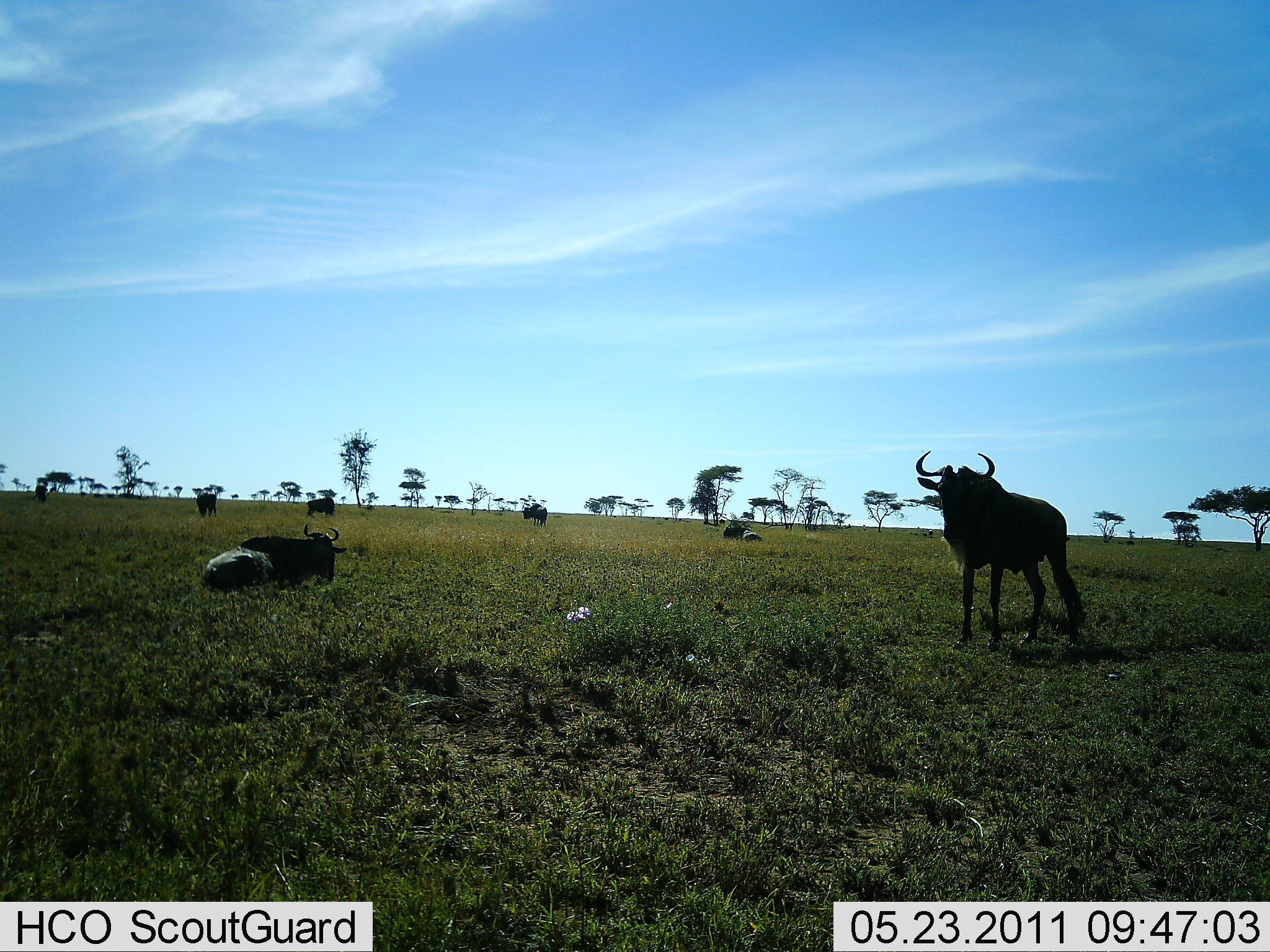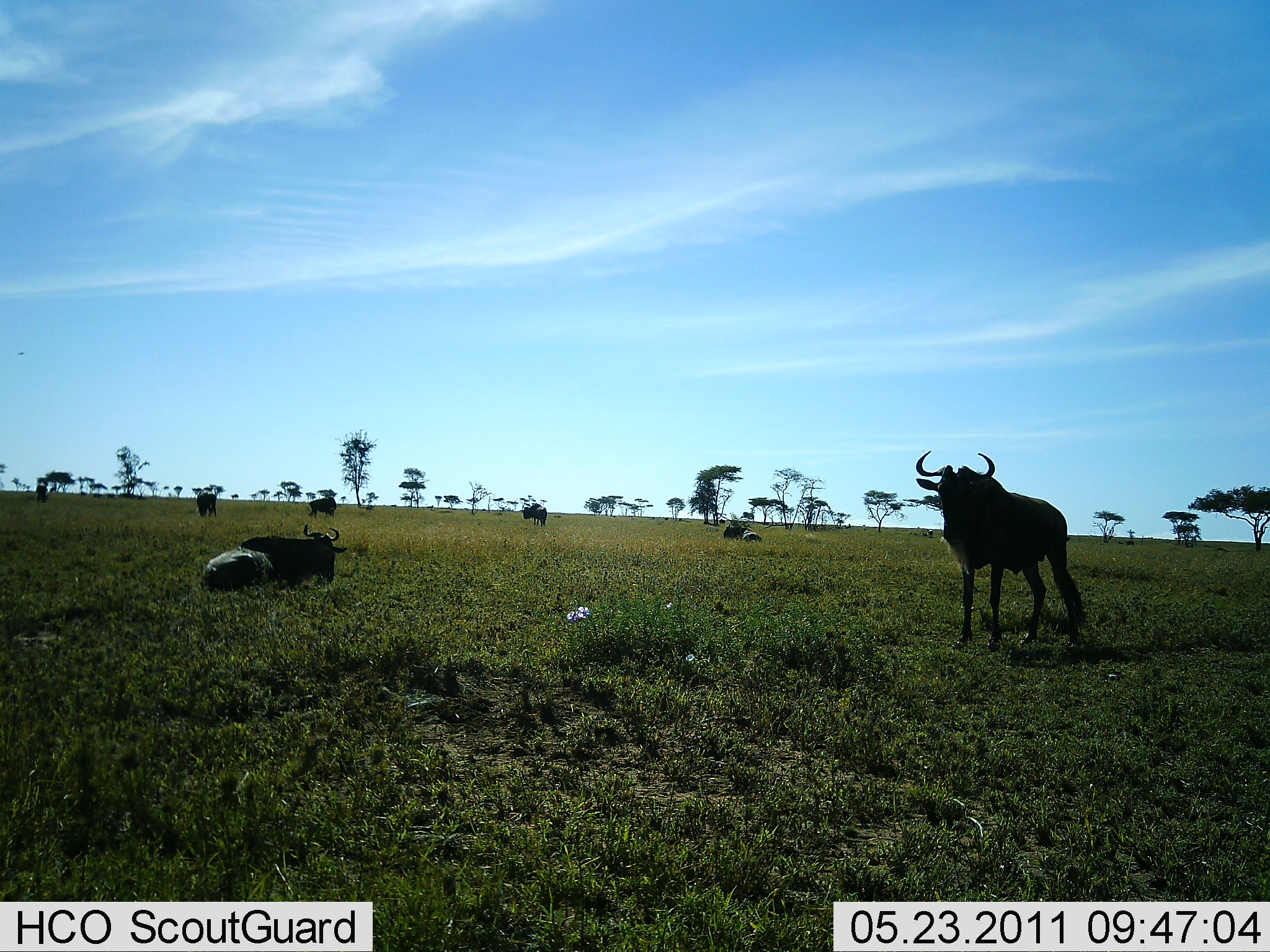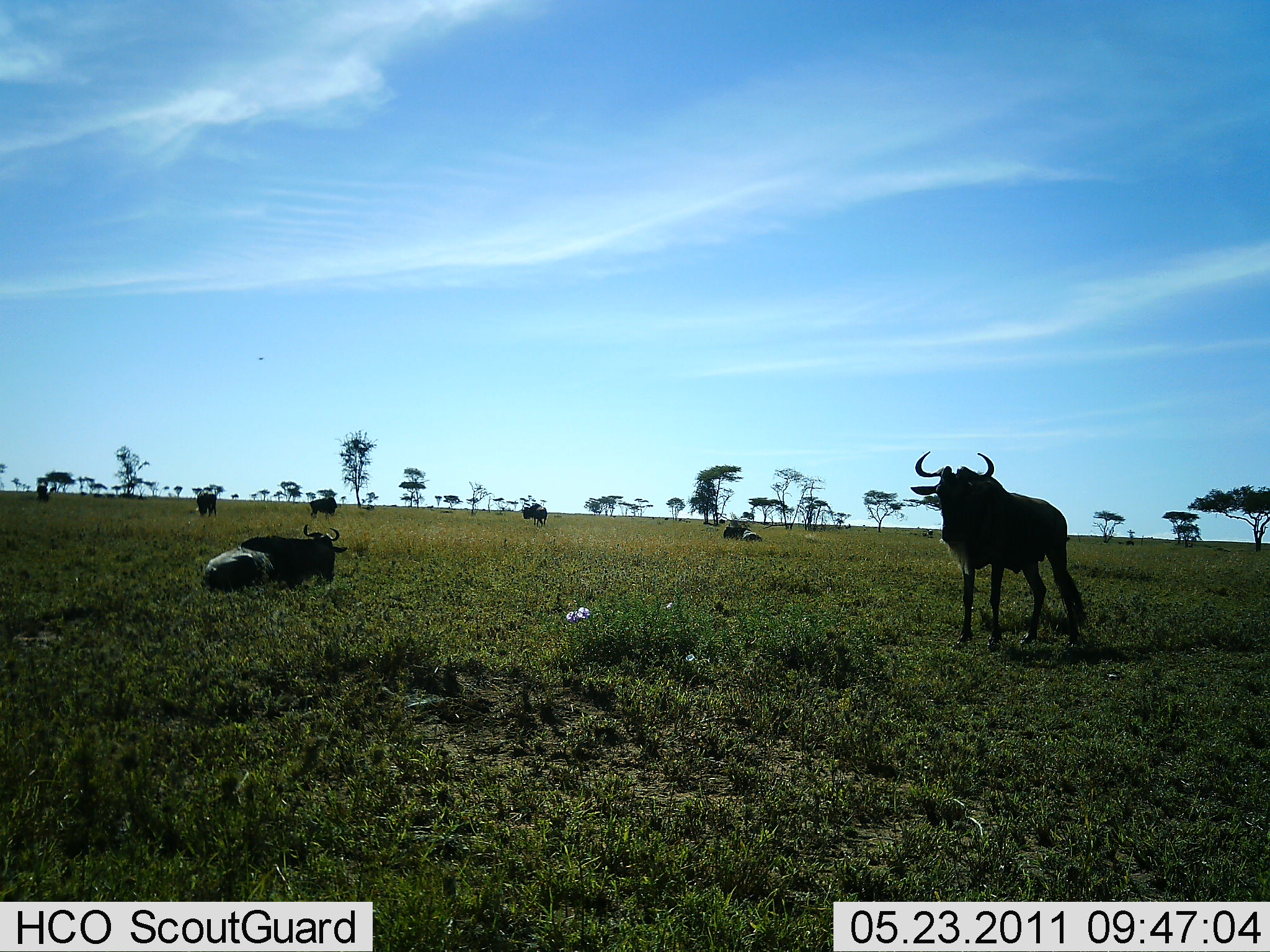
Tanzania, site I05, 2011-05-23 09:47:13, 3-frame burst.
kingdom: Animalia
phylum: Chordata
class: Mammalia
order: Artiodactyla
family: Bovidae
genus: Connochaetes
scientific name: Connochaetes taurinus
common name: blue wildebeest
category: wildebeest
Wildebeest (blue wildebeest) (Connochaetes taurinus), count 6. Behavior (volunteer vote fractions): standing 100%, resting 91%, moving 9%, interacting 0%. Young present (vote fraction): 0%. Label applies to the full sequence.